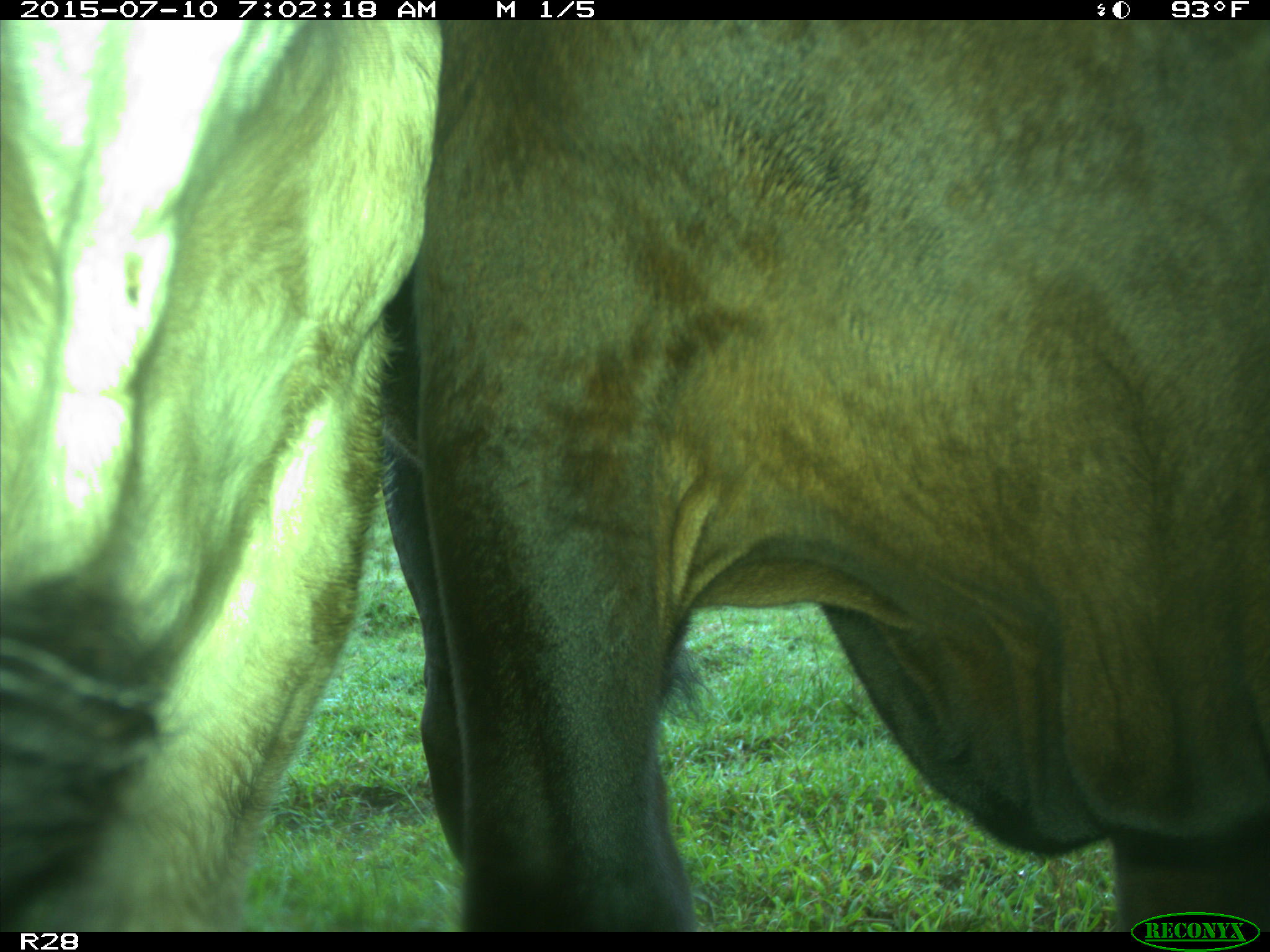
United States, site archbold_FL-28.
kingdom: Animalia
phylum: Chordata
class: Mammalia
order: Artiodactyla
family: Bovidae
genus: Bos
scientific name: Bos taurus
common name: domestic cow